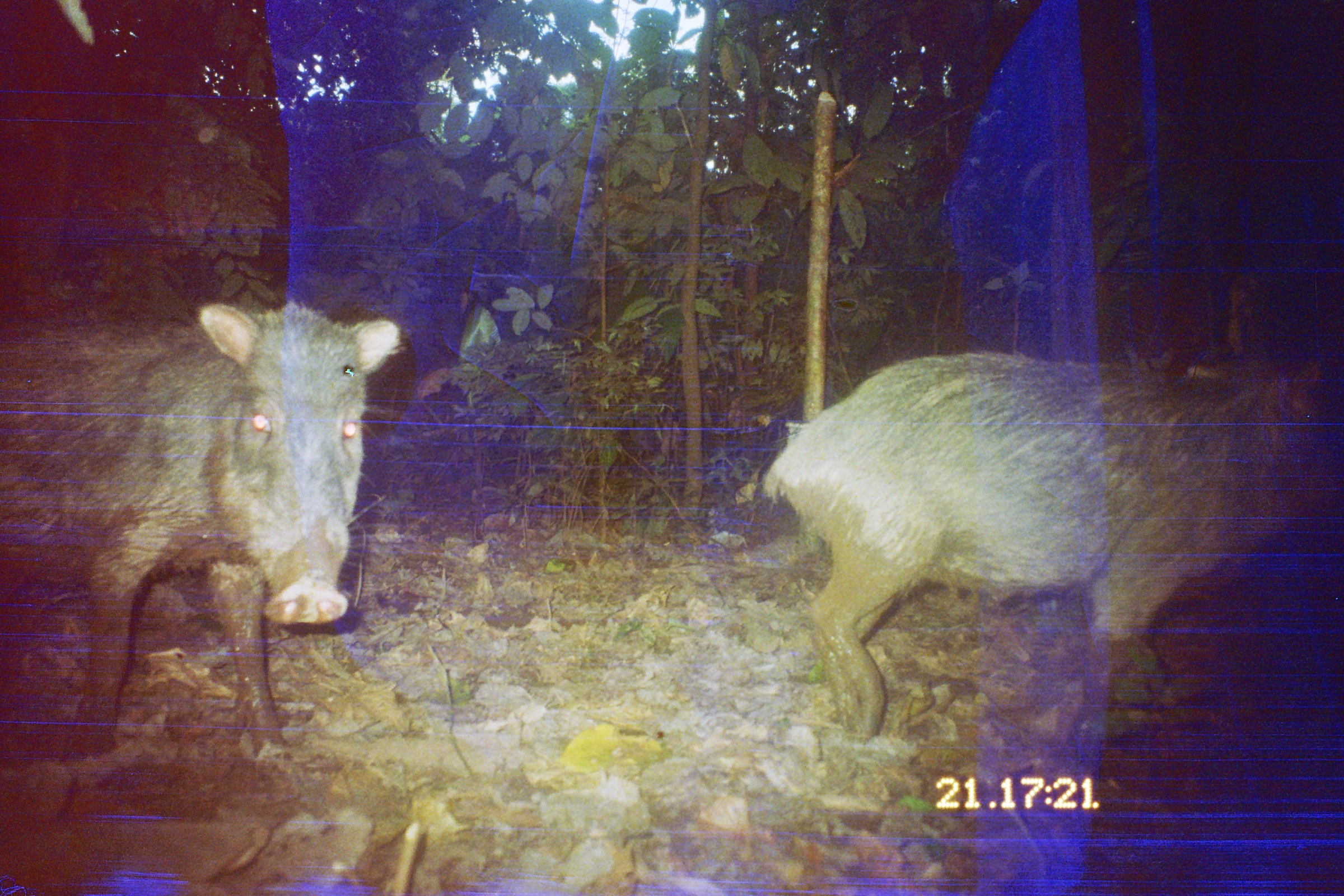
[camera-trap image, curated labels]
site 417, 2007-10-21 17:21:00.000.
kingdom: Animalia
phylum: Chordata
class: Mammalia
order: Artiodactyla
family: Tayassuidae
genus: Tayassu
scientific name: Tayassu pecari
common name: white-lipped peccary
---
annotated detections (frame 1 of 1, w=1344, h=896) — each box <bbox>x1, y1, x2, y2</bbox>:
tayassu pecari: <bbox>762, 350, 1341, 747</bbox>; <bbox>0, 302, 401, 767</bbox>